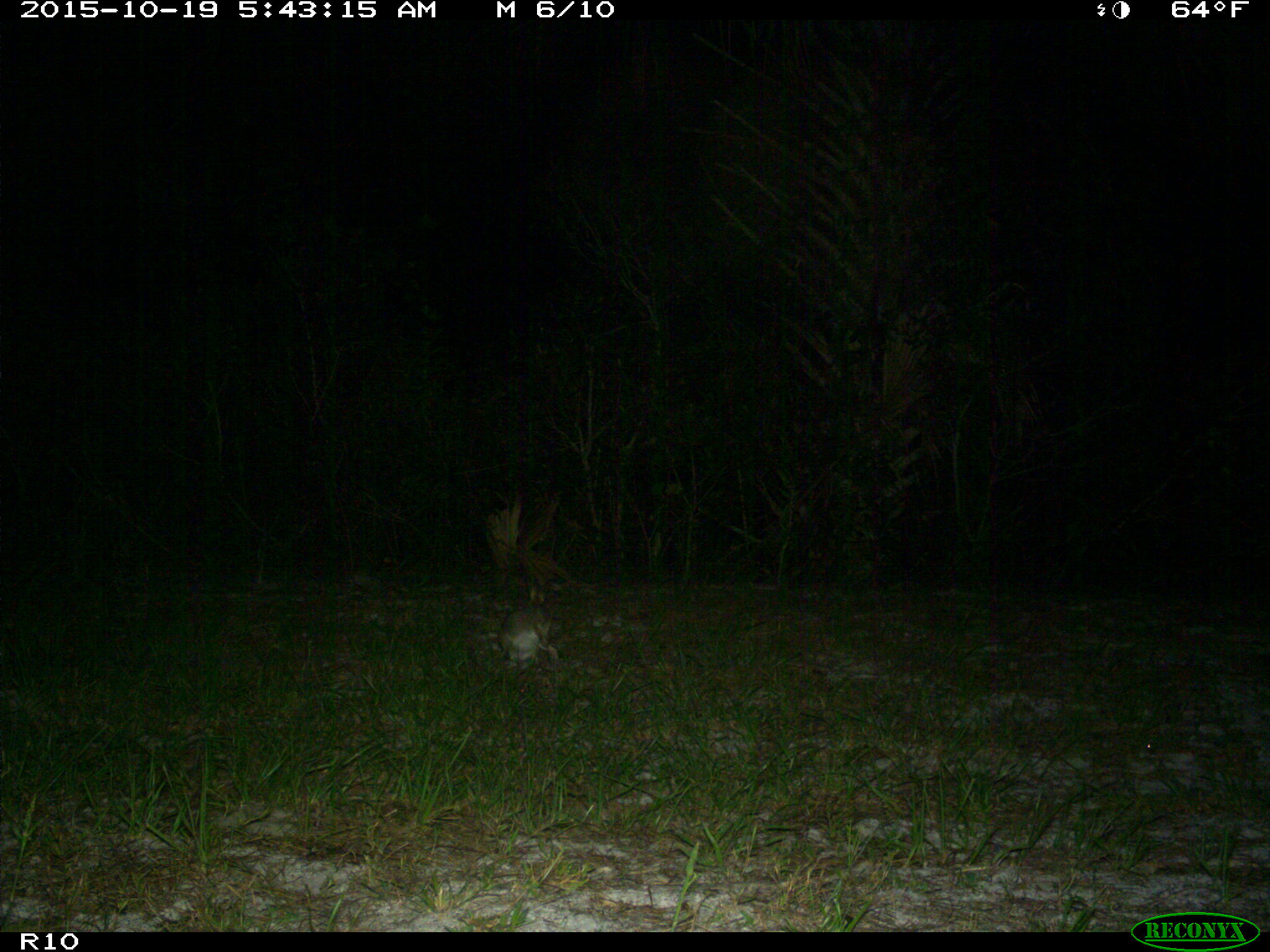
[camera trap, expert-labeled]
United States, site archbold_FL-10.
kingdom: Animalia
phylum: Chordata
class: Mammalia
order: Lagomorpha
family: Leporidae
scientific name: Leporidae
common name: rabbits and hares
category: unidentified rabbit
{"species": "unidentified rabbit (rabbits and hares) (Leporidae)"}